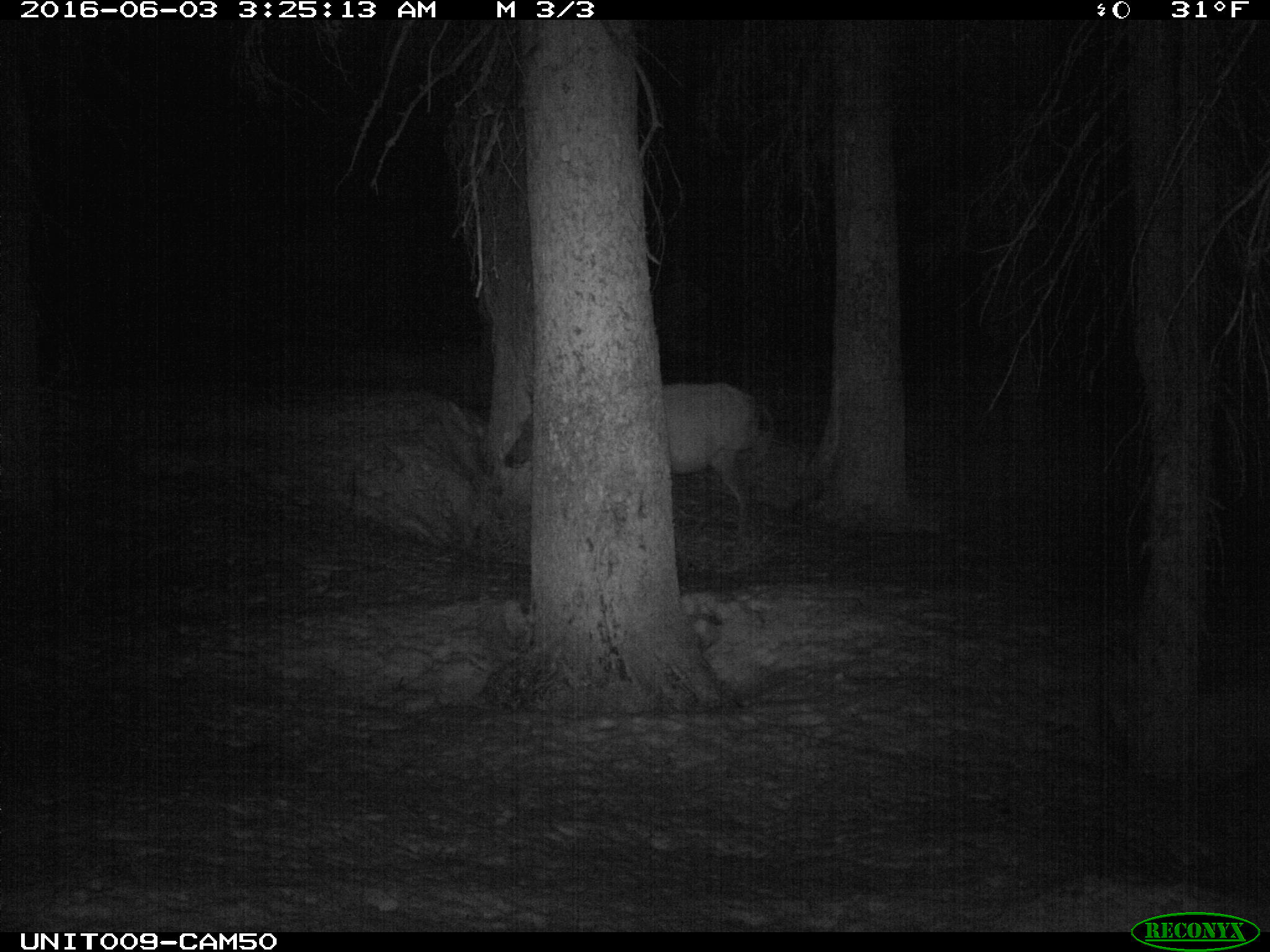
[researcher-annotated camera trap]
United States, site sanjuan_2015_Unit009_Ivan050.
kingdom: Animalia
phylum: Chordata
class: Mammalia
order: Artiodactyla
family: Cervidae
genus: Cervus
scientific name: Cervus elaphus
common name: red deer